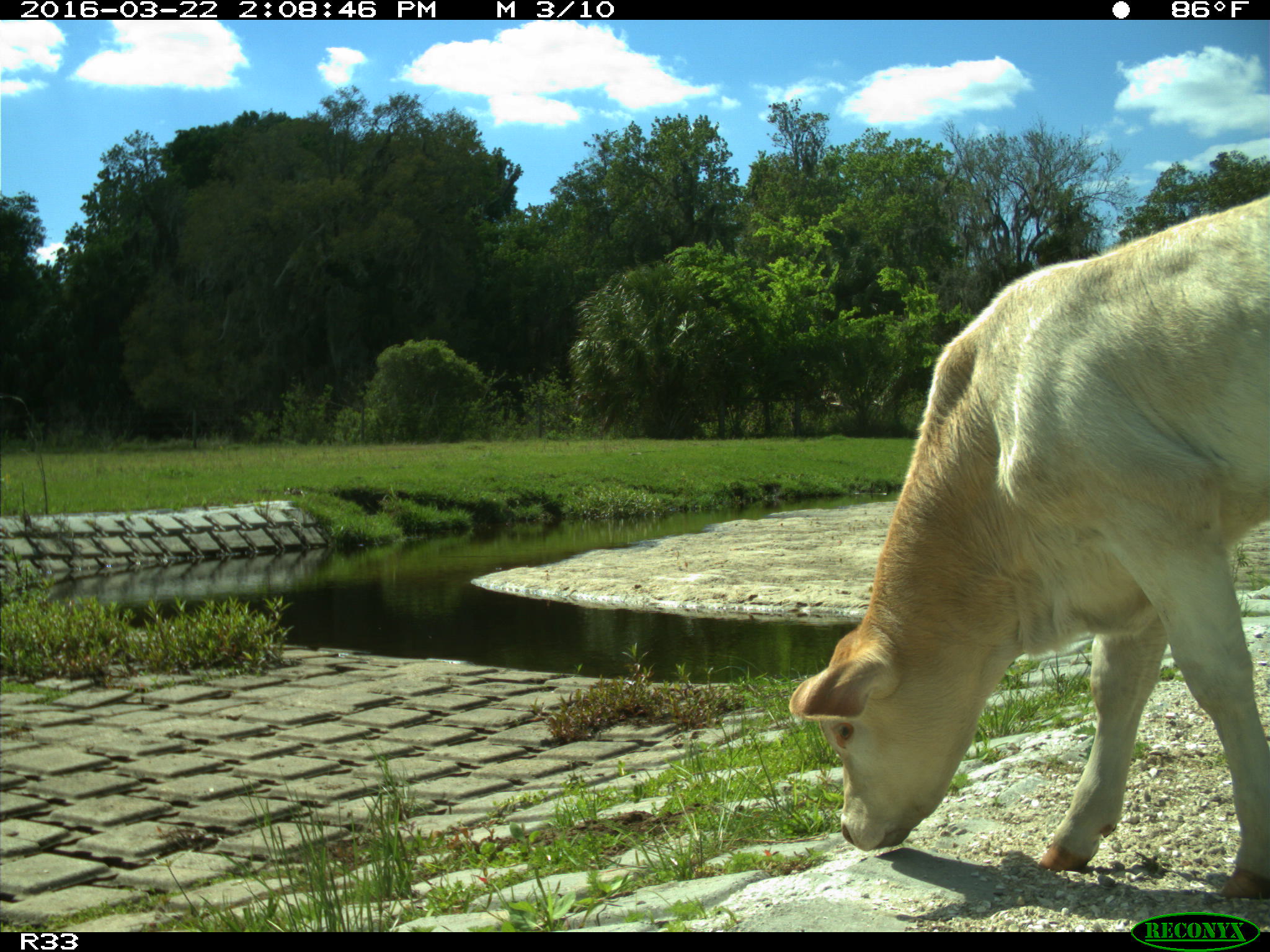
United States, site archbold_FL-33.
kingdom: Animalia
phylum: Chordata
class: Mammalia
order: Artiodactyla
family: Bovidae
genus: Bos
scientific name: Bos taurus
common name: domestic cow